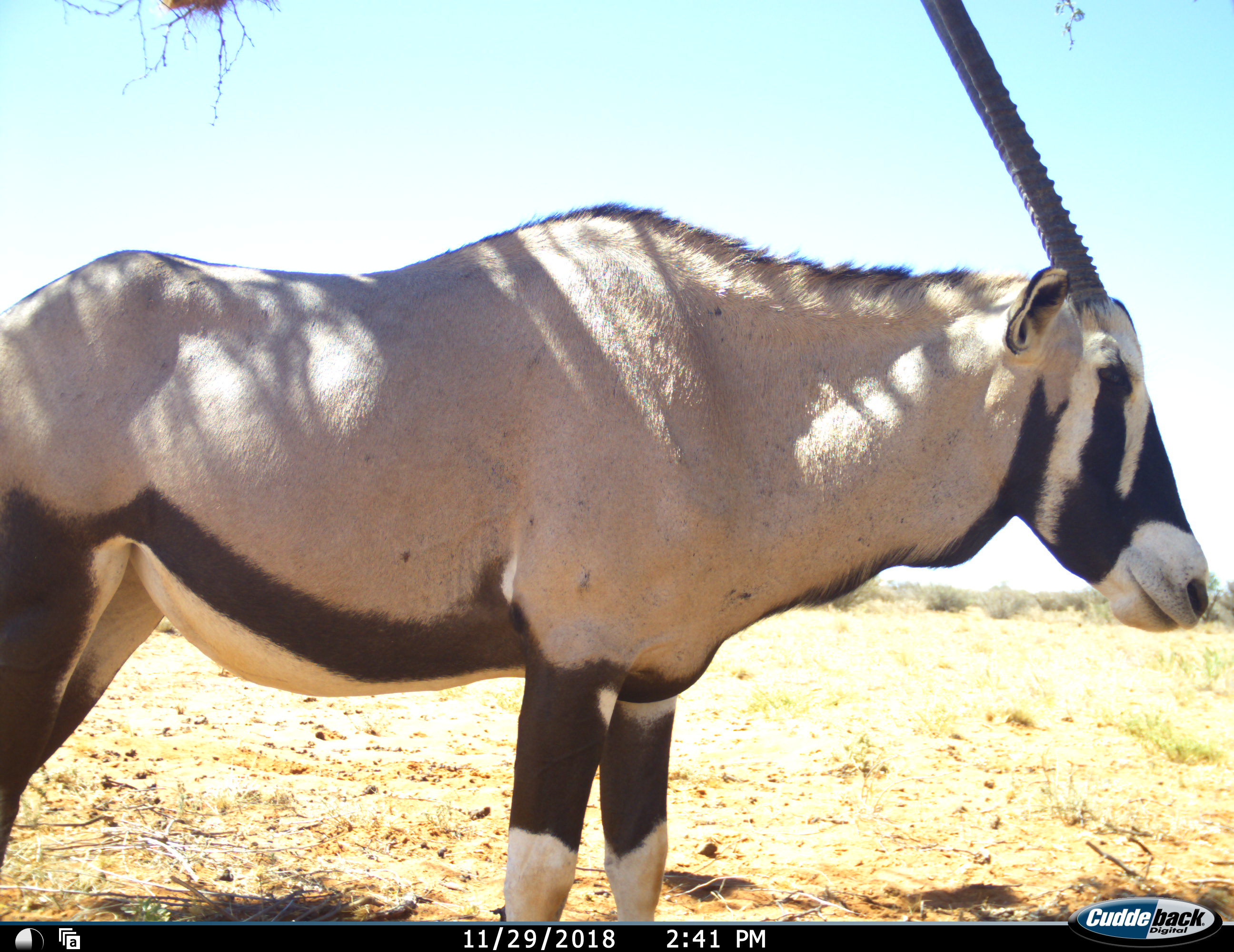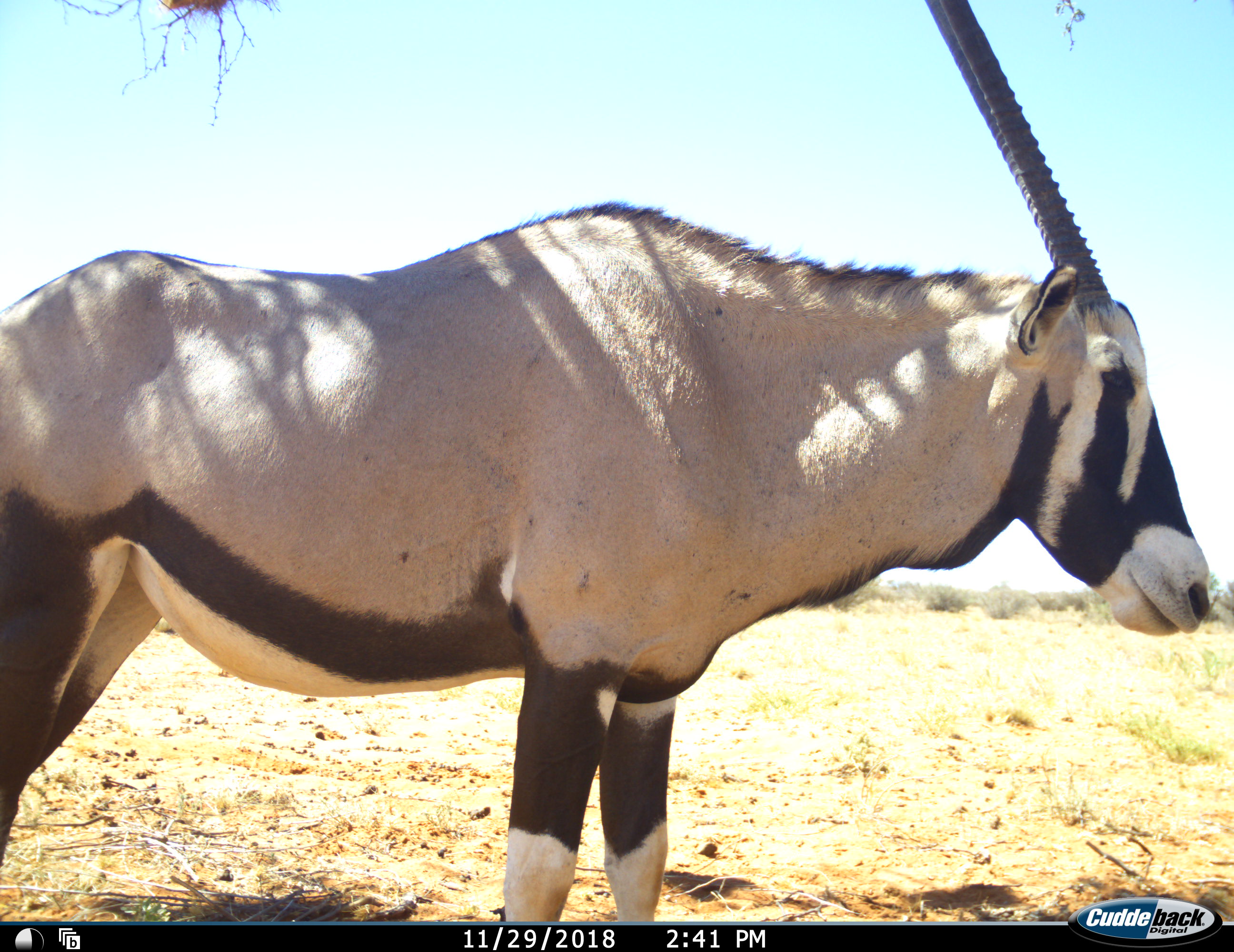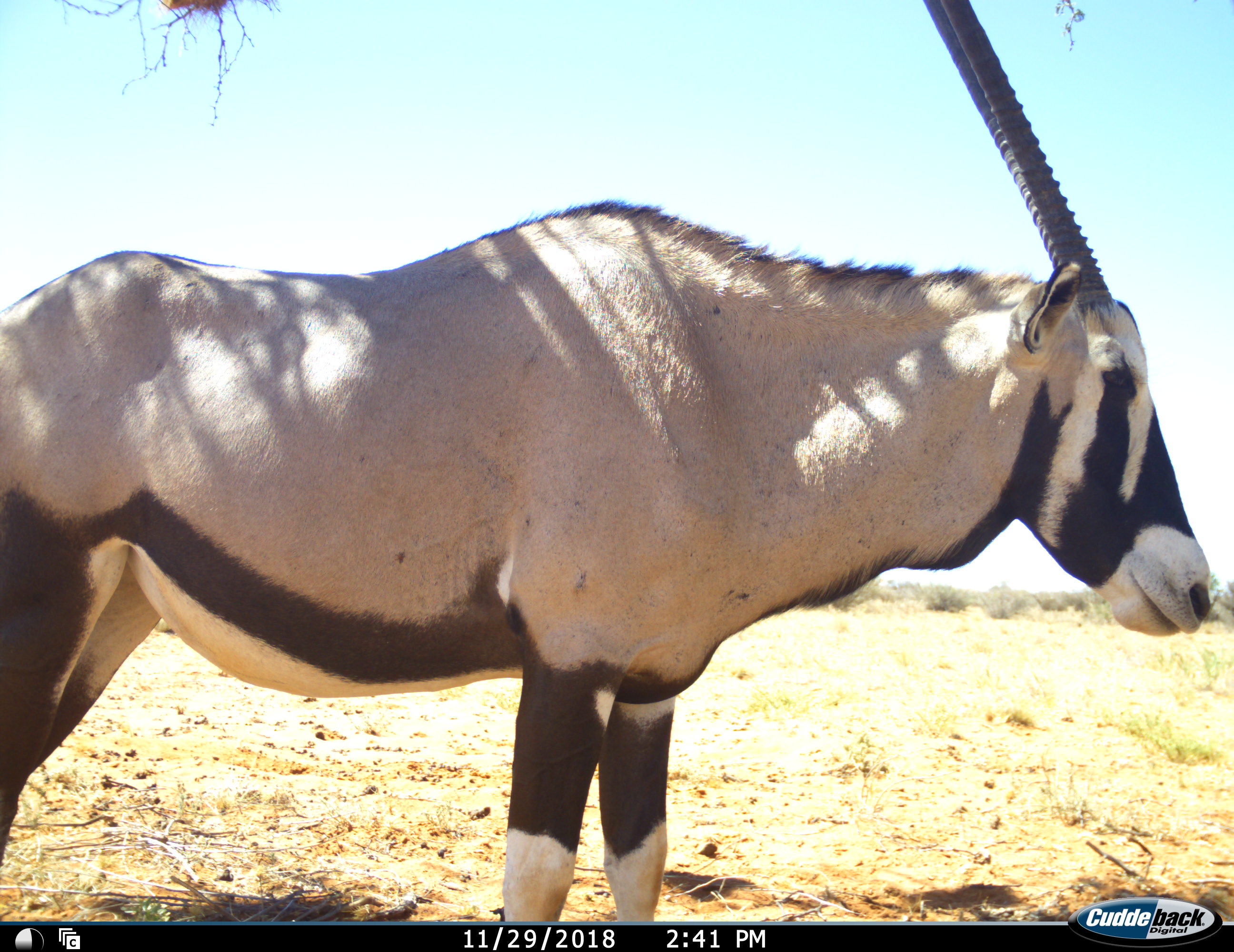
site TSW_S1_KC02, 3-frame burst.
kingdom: Animalia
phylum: Chordata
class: Mammalia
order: Artiodactyla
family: Bovidae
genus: Oryx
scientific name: Oryx gazella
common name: gemsbok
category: oryx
Oryx (gemsbok) (Oryx gazella), count 1. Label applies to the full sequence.